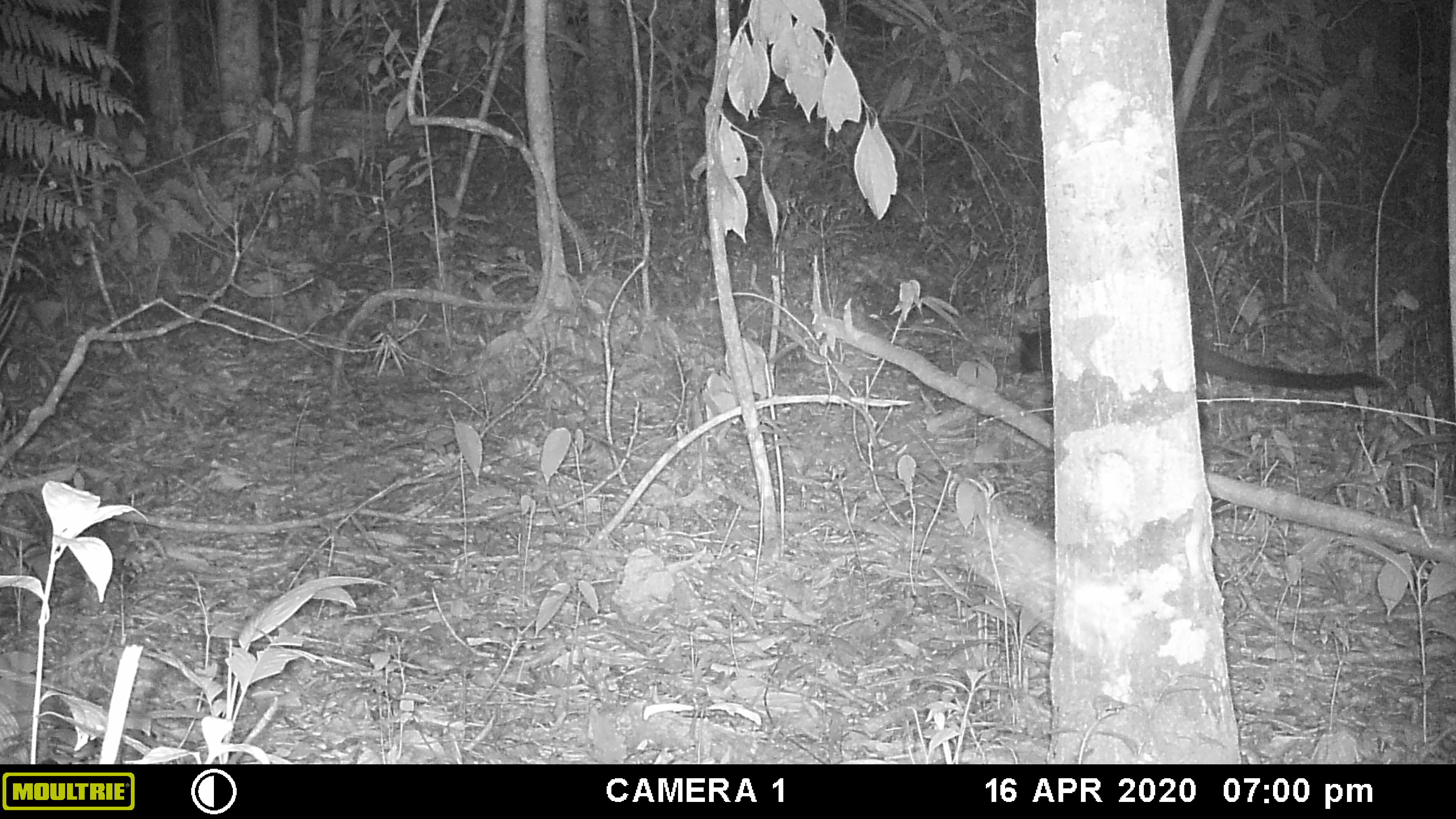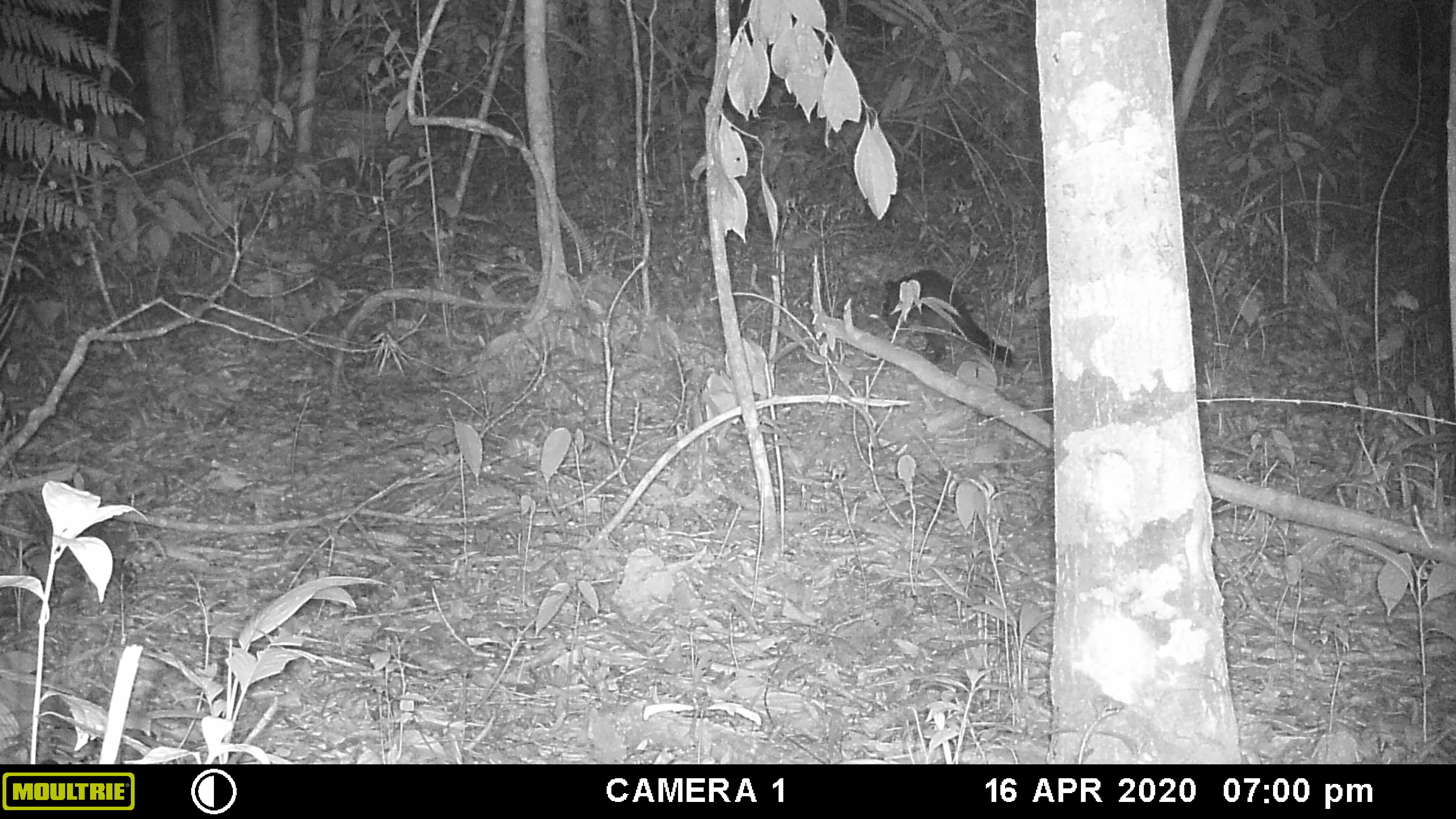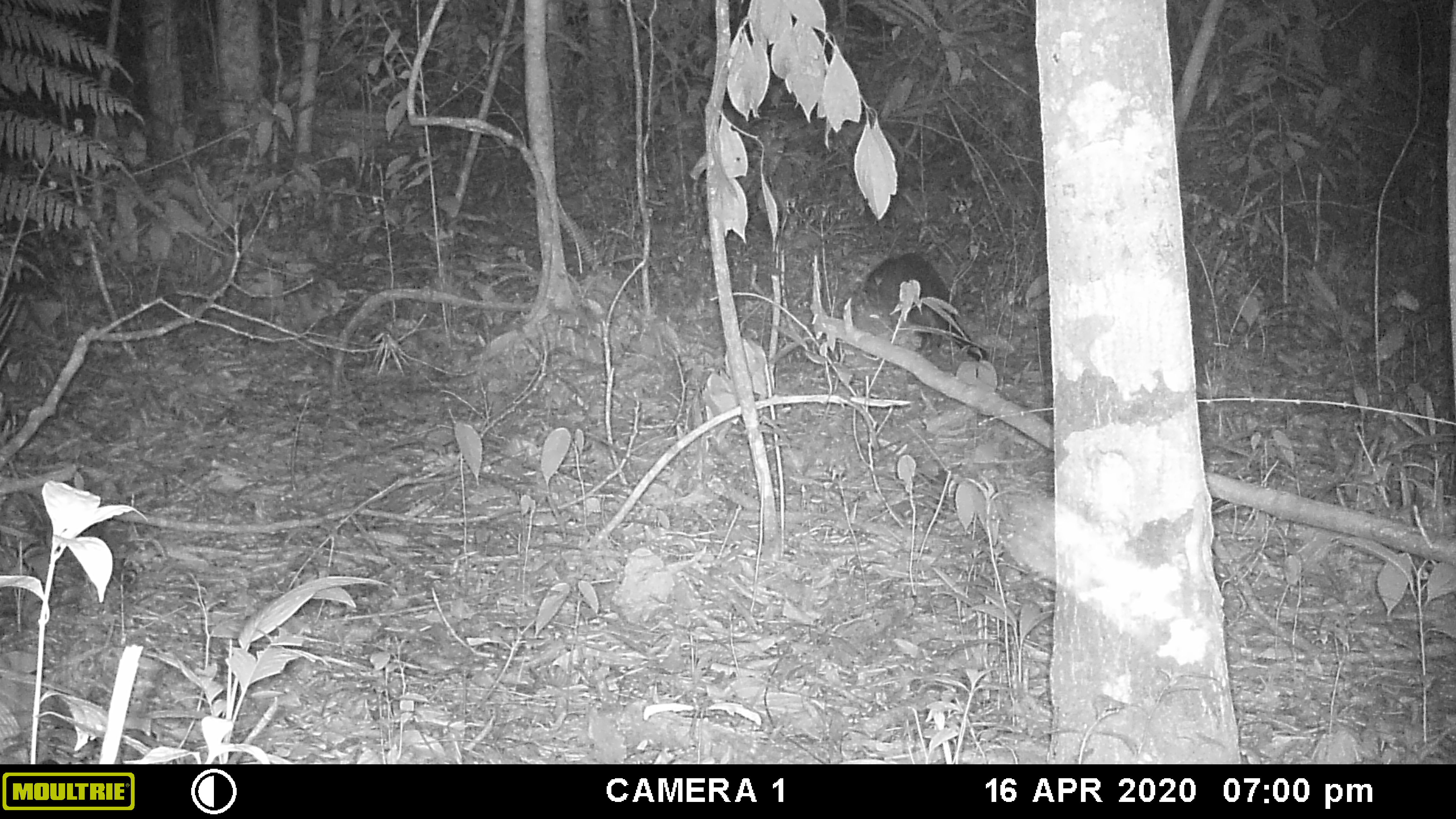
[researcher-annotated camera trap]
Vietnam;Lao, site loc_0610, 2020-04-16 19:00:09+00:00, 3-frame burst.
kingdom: Animalia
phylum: Chordata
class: Mammalia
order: Carnivora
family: Viverridae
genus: Paguma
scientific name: Paguma larvata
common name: masked palm civet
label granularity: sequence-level